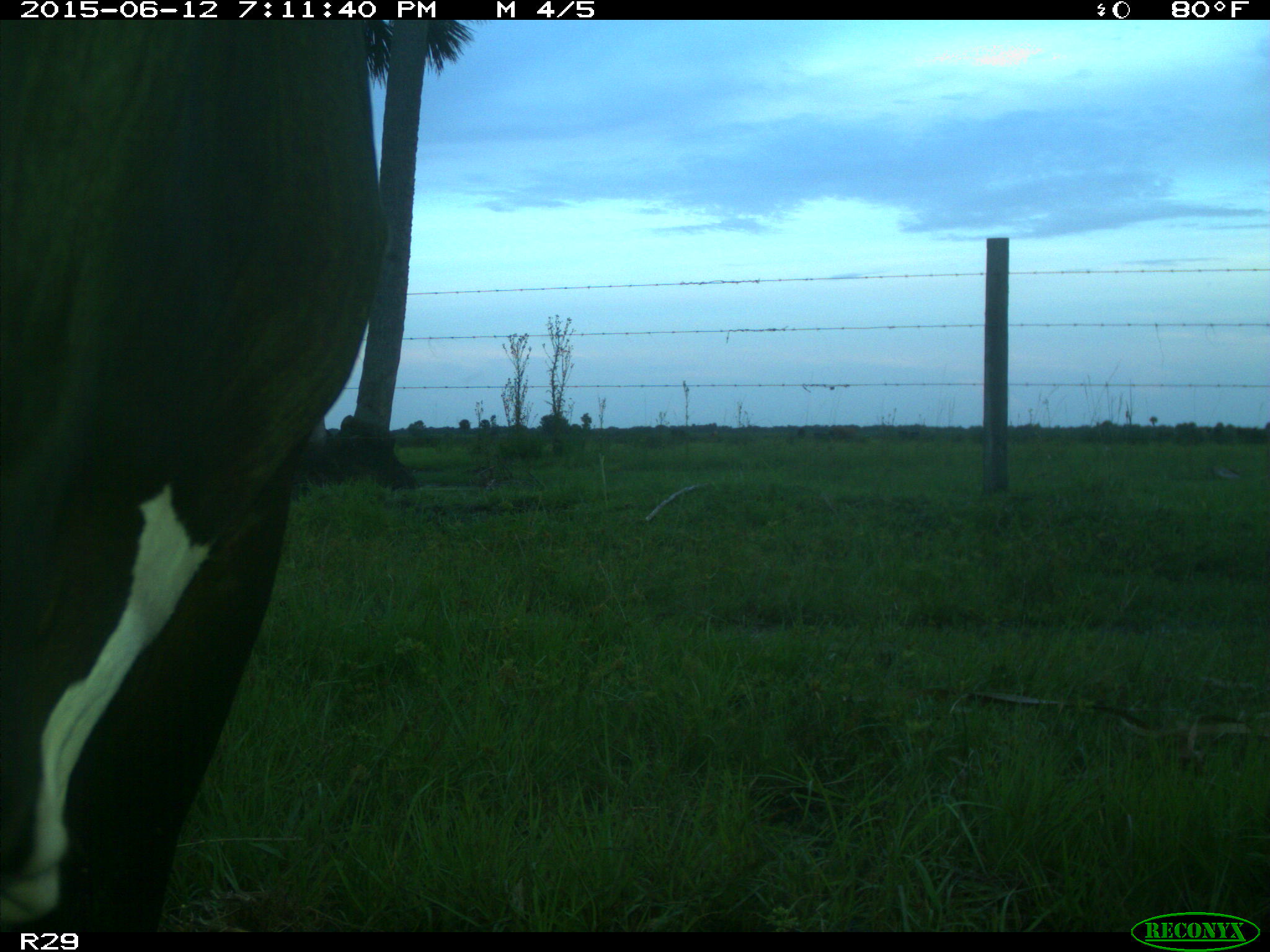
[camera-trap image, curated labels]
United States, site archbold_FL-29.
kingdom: Animalia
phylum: Chordata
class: Mammalia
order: Artiodactyla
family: Bovidae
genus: Bos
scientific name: Bos taurus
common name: domestic cow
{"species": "Bos taurus (domestic cow)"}